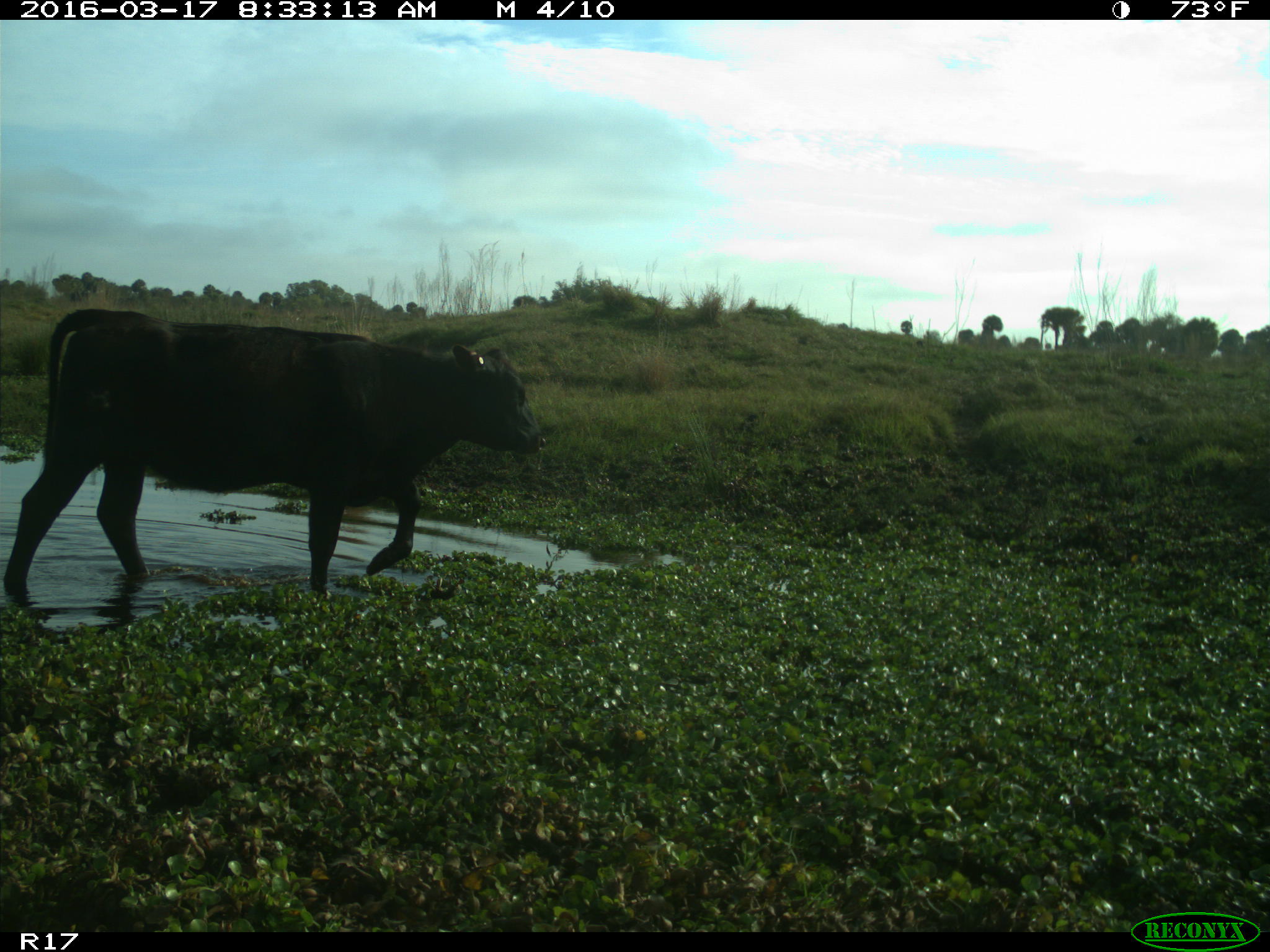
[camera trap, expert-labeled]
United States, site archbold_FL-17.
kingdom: Animalia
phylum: Chordata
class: Mammalia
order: Artiodactyla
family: Bovidae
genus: Bos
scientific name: Bos taurus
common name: domestic cow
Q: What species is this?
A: Bos taurus (domestic cow).